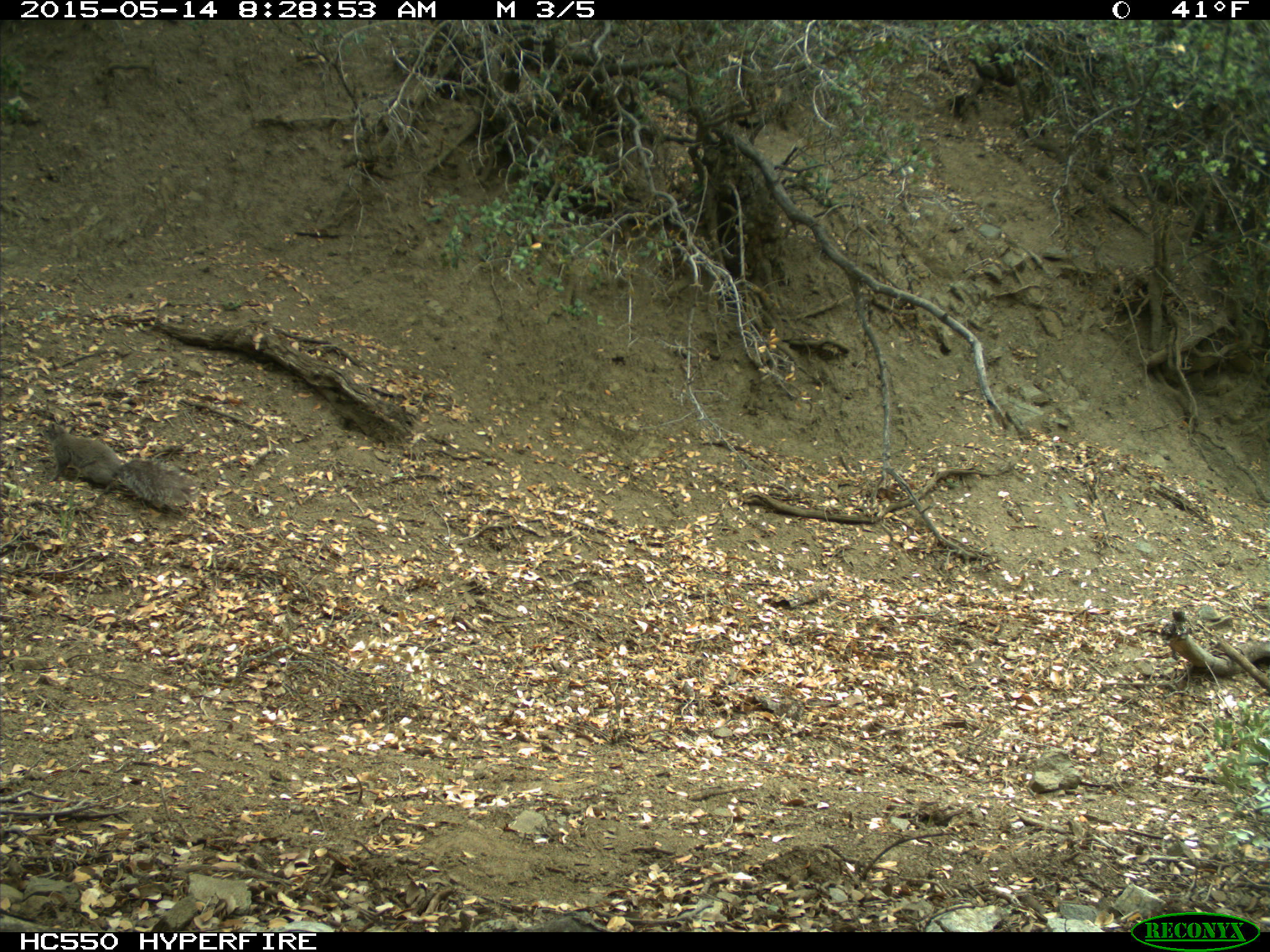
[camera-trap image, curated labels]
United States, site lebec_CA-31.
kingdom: Animalia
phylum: Chordata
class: Mammalia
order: Rodentia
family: Sciuridae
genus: Sciurus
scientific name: Sciurus carolinensis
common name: eastern gray squirrel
Sciurus carolinensis (eastern gray squirrel).